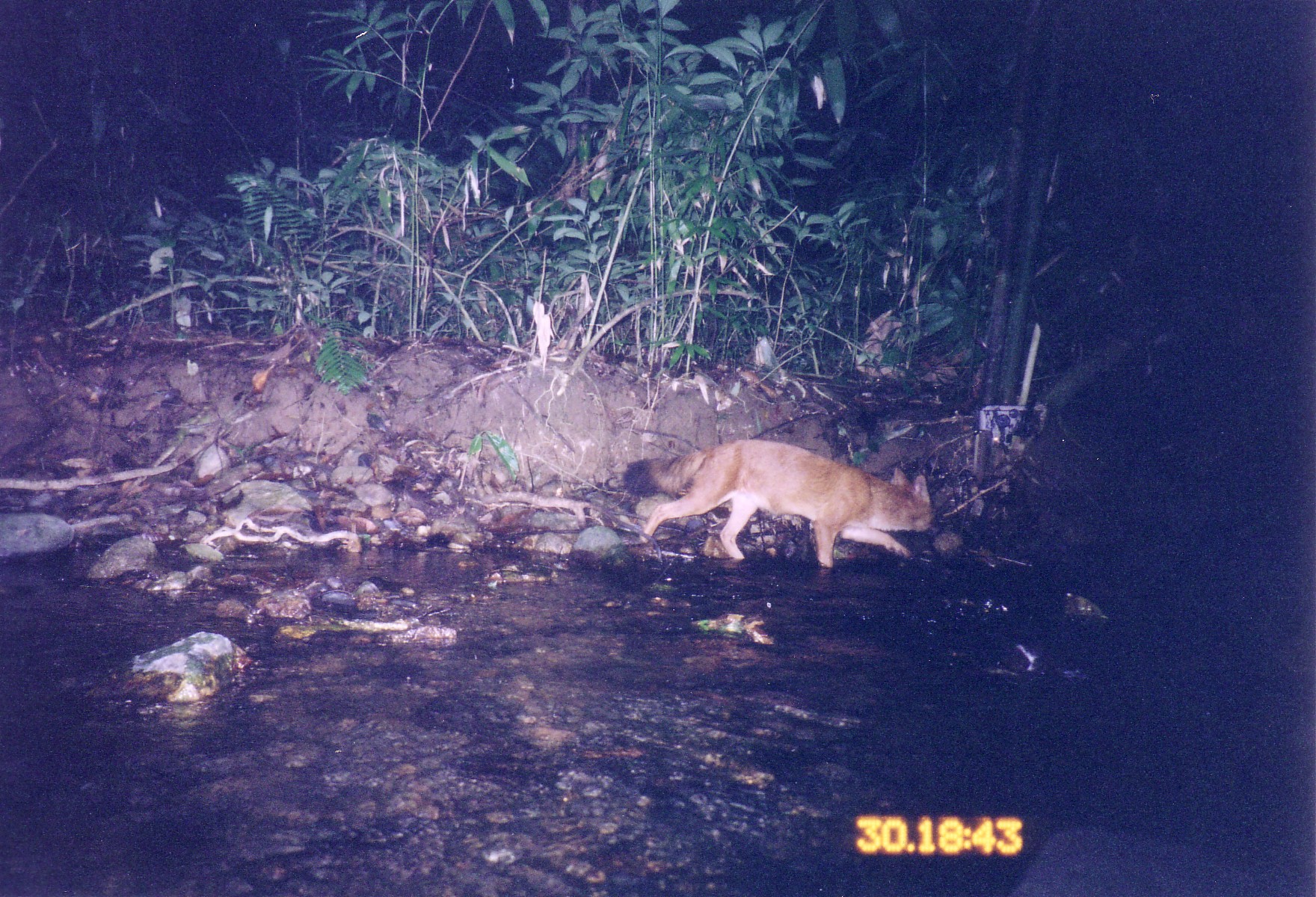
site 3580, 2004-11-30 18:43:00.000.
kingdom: Animalia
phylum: Chordata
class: Mammalia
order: Carnivora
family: Canidae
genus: Cuon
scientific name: Cuon alpinus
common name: dhole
Cuon alpinus (dhole), count 1.